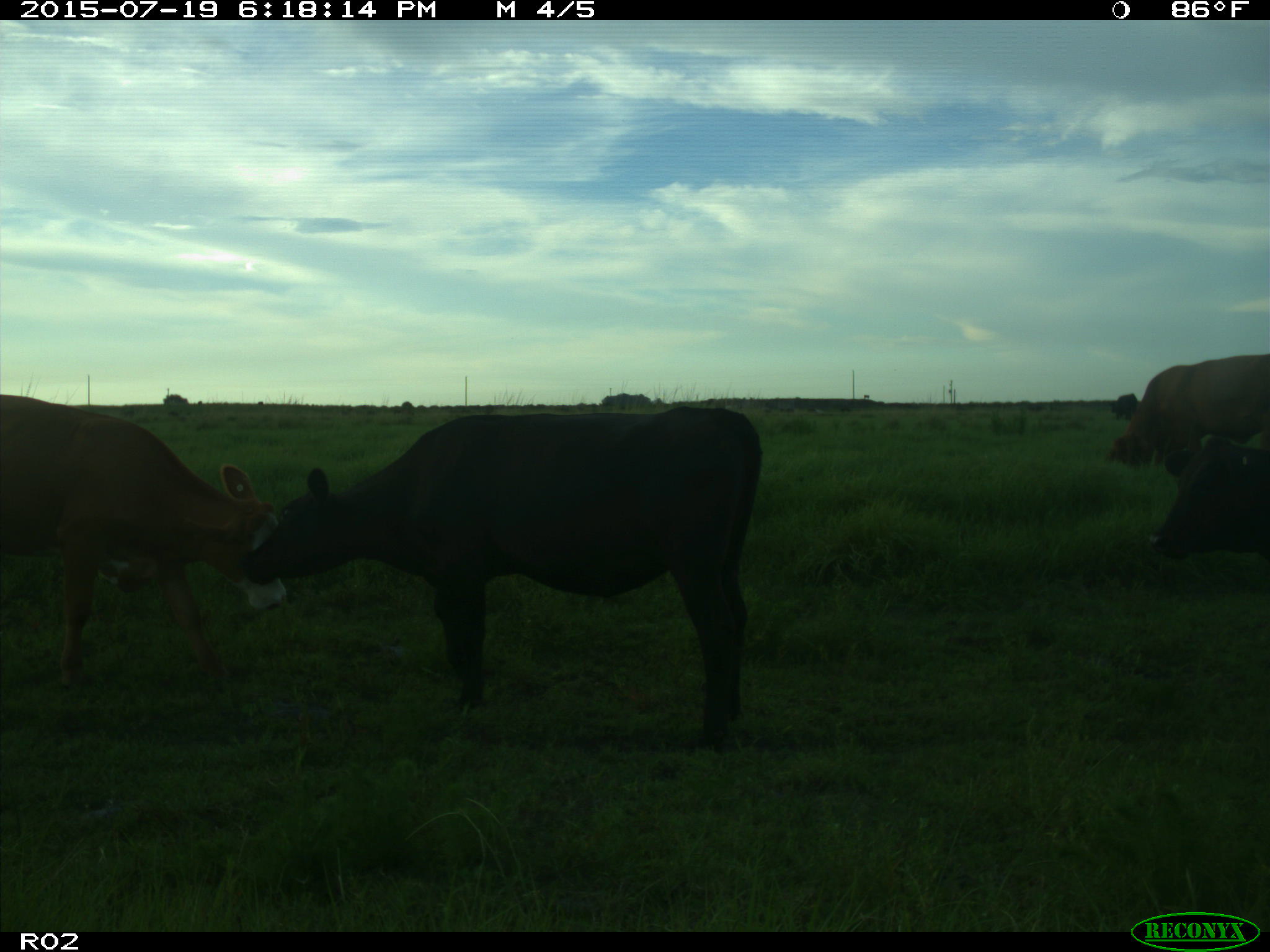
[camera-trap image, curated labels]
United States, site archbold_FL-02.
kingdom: Animalia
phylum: Chordata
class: Mammalia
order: Artiodactyla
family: Bovidae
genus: Bos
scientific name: Bos taurus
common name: domestic cow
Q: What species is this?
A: Bos taurus (domestic cow).